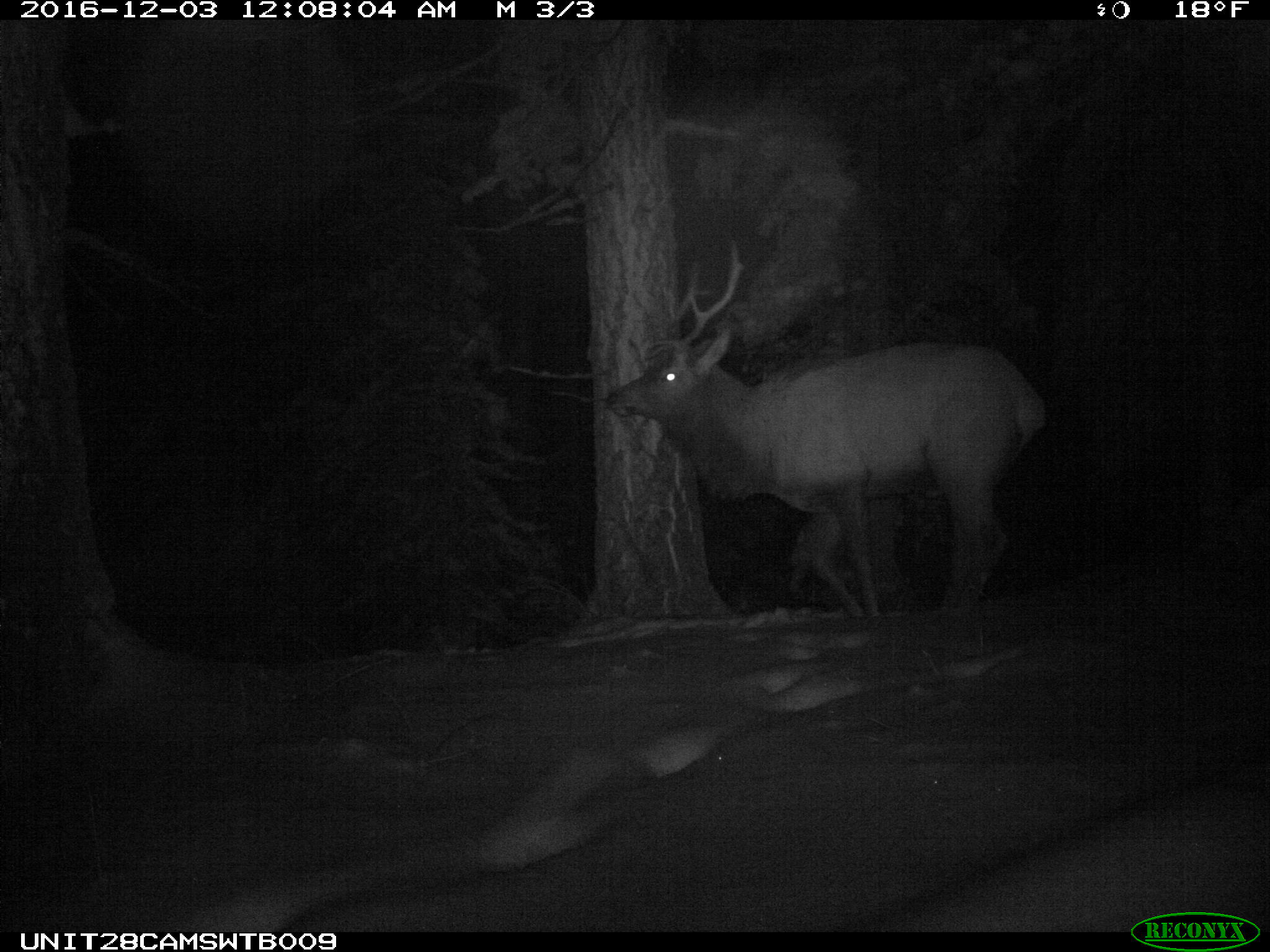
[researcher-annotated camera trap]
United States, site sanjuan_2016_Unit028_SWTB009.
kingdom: Animalia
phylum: Chordata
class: Mammalia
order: Artiodactyla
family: Cervidae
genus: Cervus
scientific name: Cervus elaphus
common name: red deer